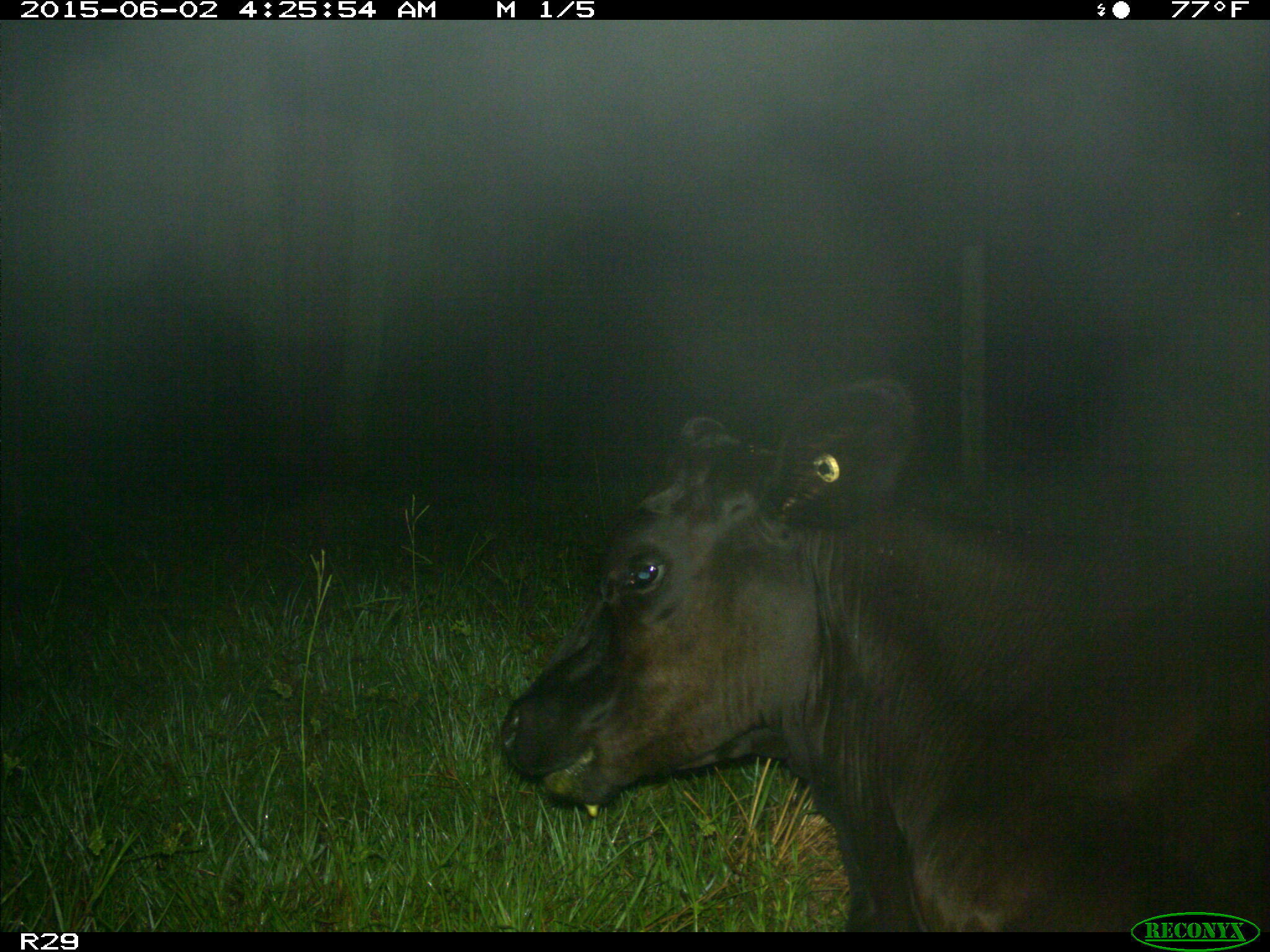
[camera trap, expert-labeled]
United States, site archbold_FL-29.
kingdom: Animalia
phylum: Chordata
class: Mammalia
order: Artiodactyla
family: Bovidae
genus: Bos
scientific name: Bos taurus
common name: domestic cow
Bos taurus (domestic cow).